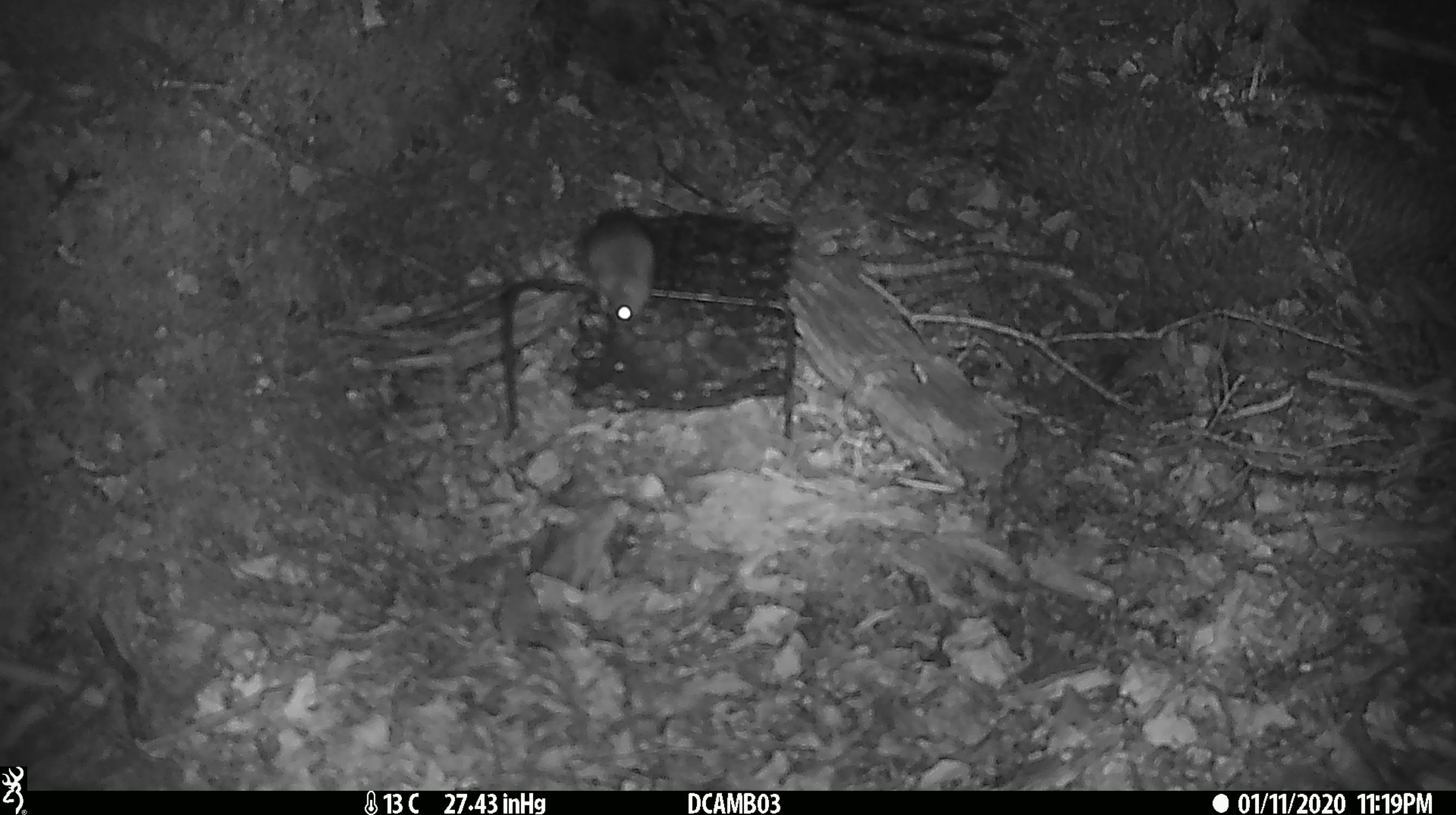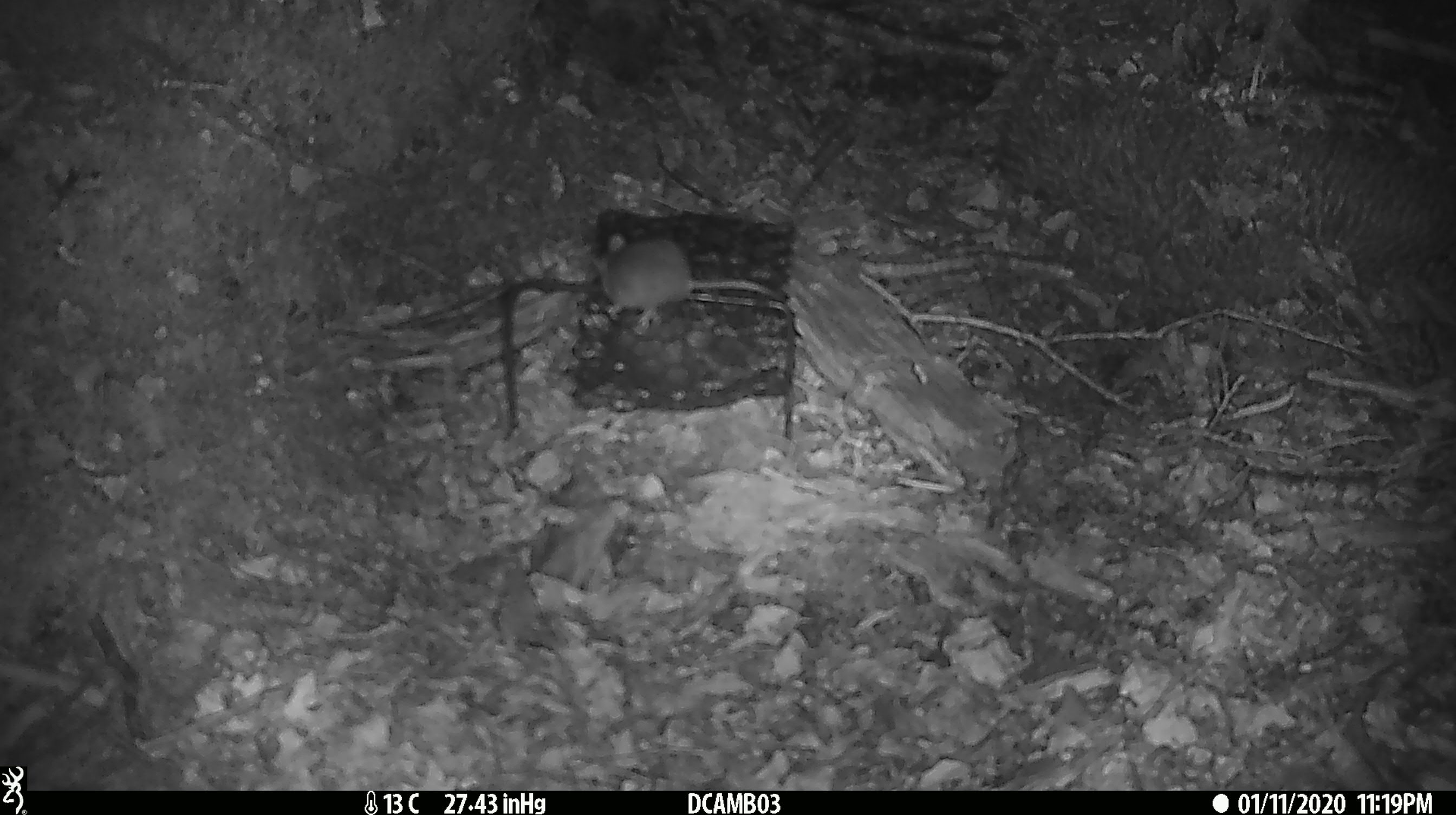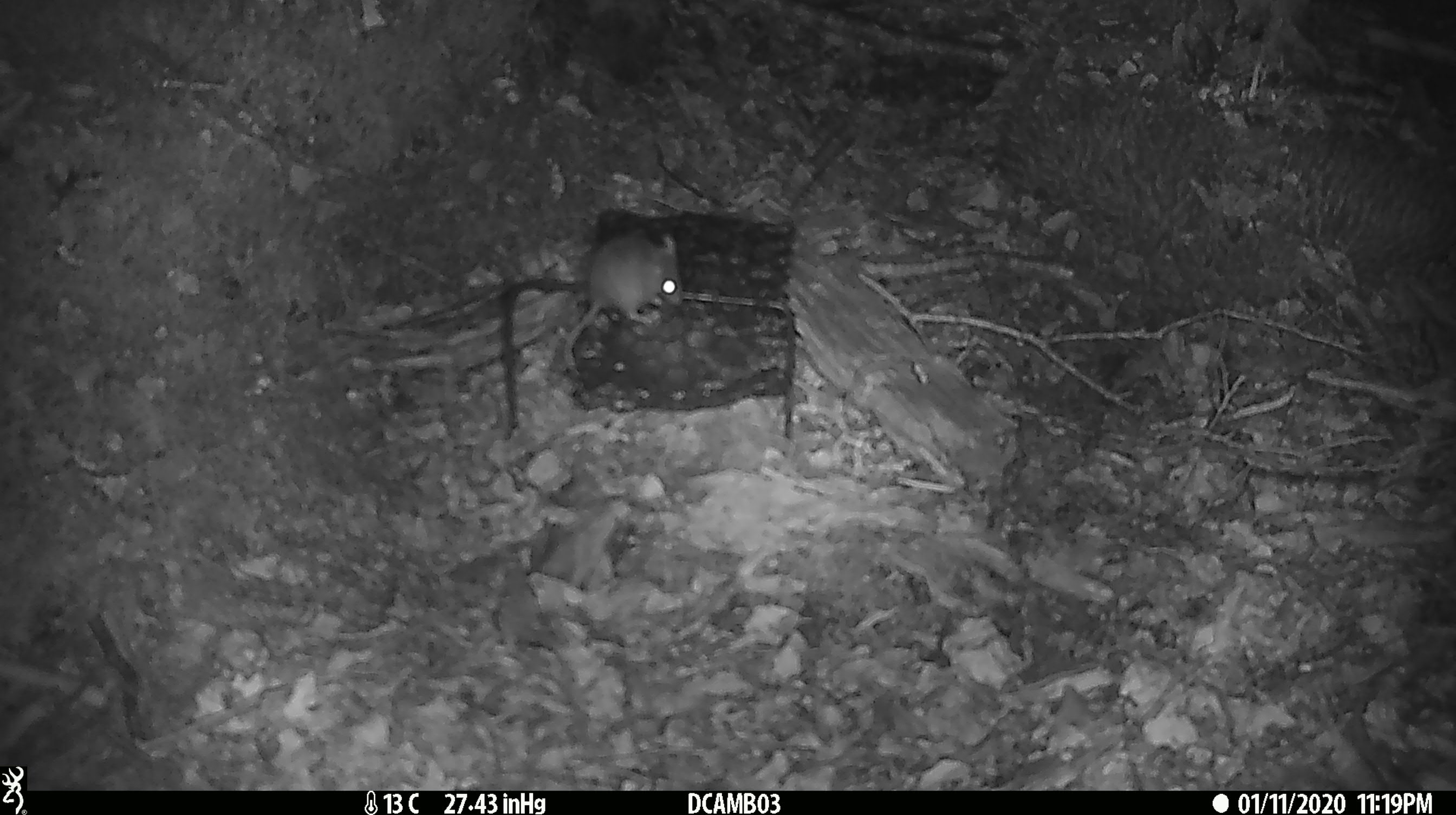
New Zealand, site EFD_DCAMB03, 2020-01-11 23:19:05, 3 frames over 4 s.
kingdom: Animalia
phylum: Chordata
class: Mammalia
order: Rodentia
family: Muridae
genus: Mus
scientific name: Mus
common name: mouse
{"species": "mouse (Mus)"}